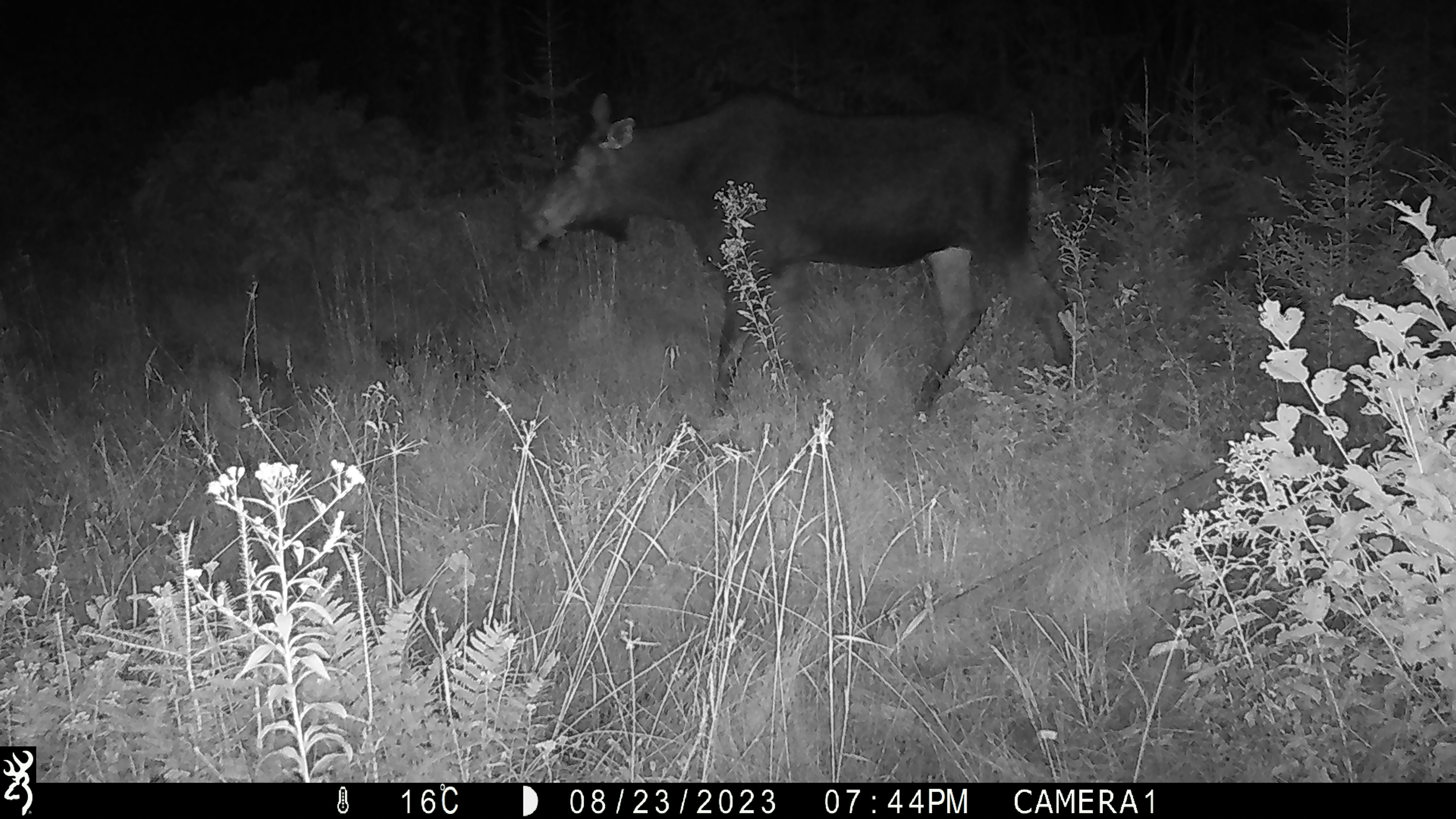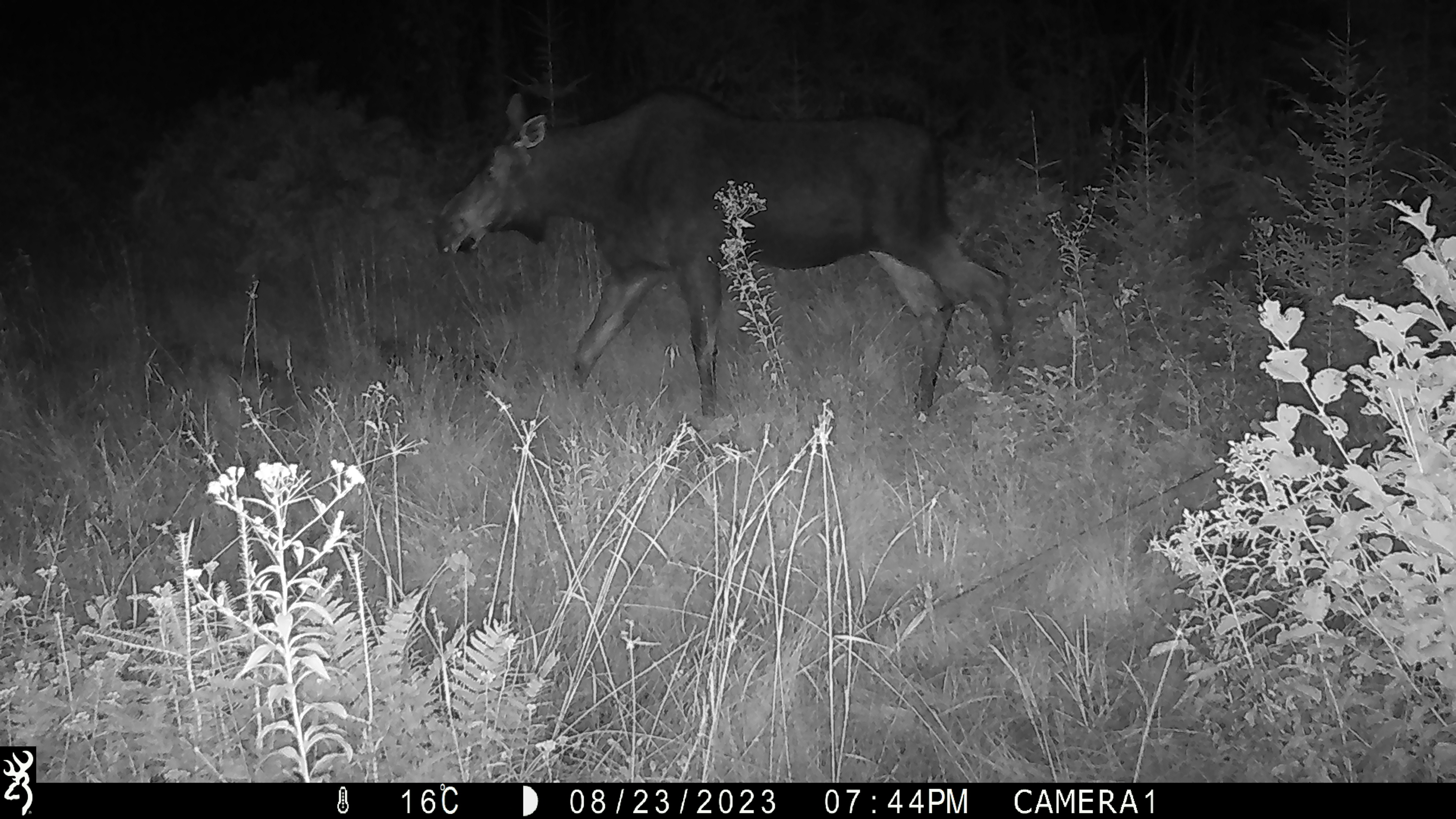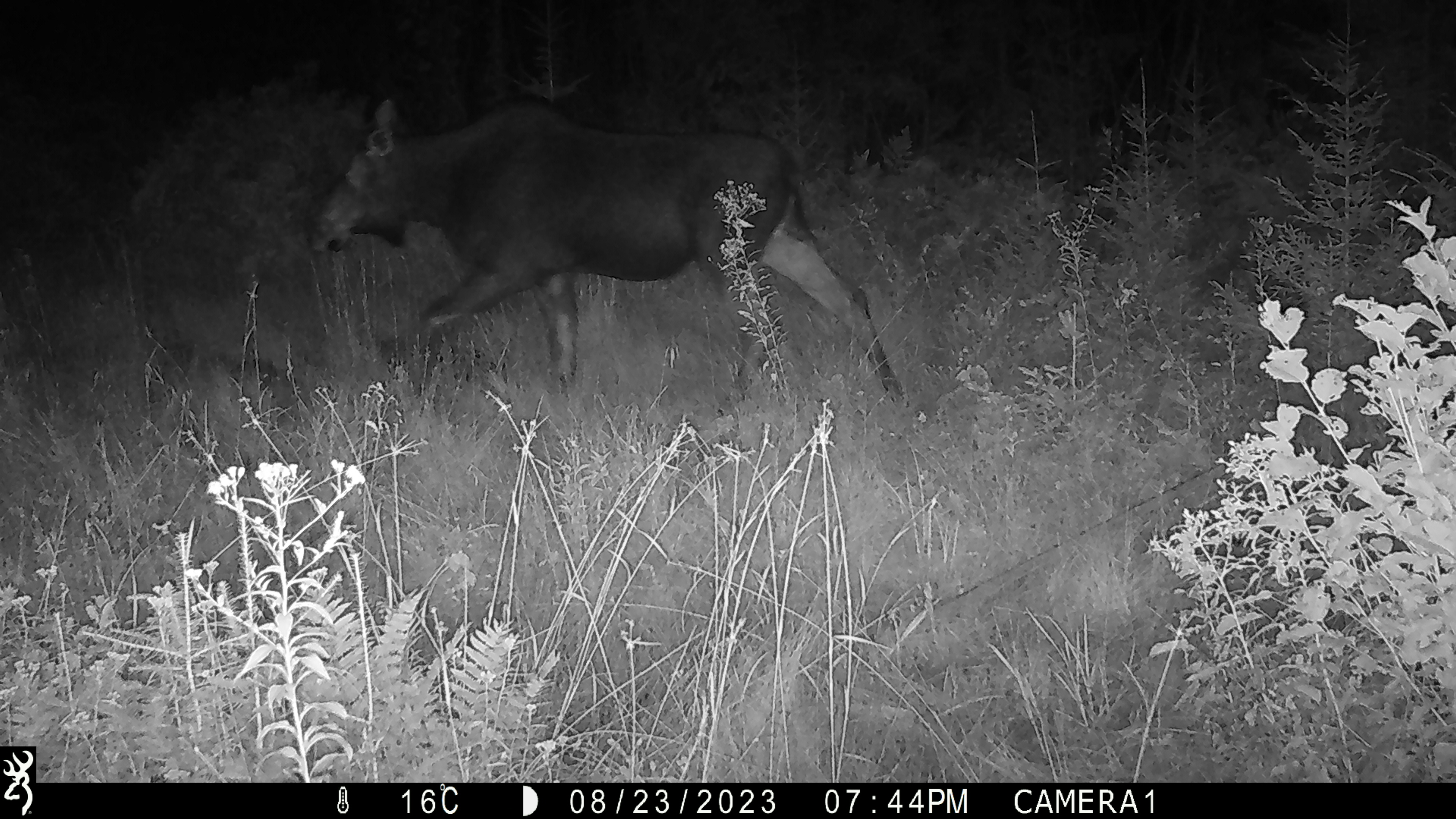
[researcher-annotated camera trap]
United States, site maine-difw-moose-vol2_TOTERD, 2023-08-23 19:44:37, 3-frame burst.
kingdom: Animalia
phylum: Chordata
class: Mammalia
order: Artiodactyla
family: Cervidae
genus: Alces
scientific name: Alces alces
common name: moose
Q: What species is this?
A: Moose (Alces alces).